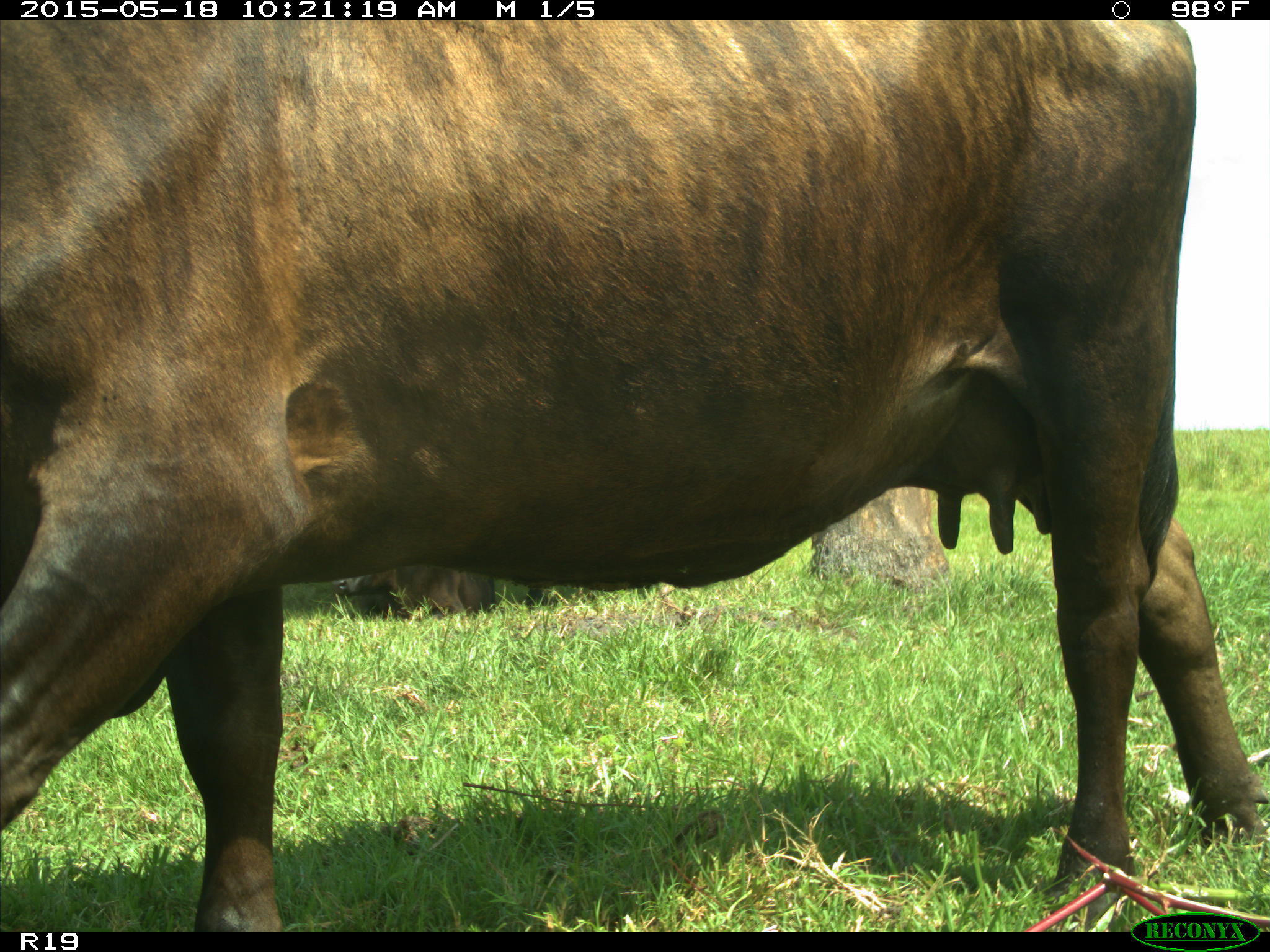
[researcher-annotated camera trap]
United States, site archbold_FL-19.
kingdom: Animalia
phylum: Chordata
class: Mammalia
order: Artiodactyla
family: Bovidae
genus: Bos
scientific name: Bos taurus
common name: domestic cow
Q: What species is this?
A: Bos taurus (domestic cow).